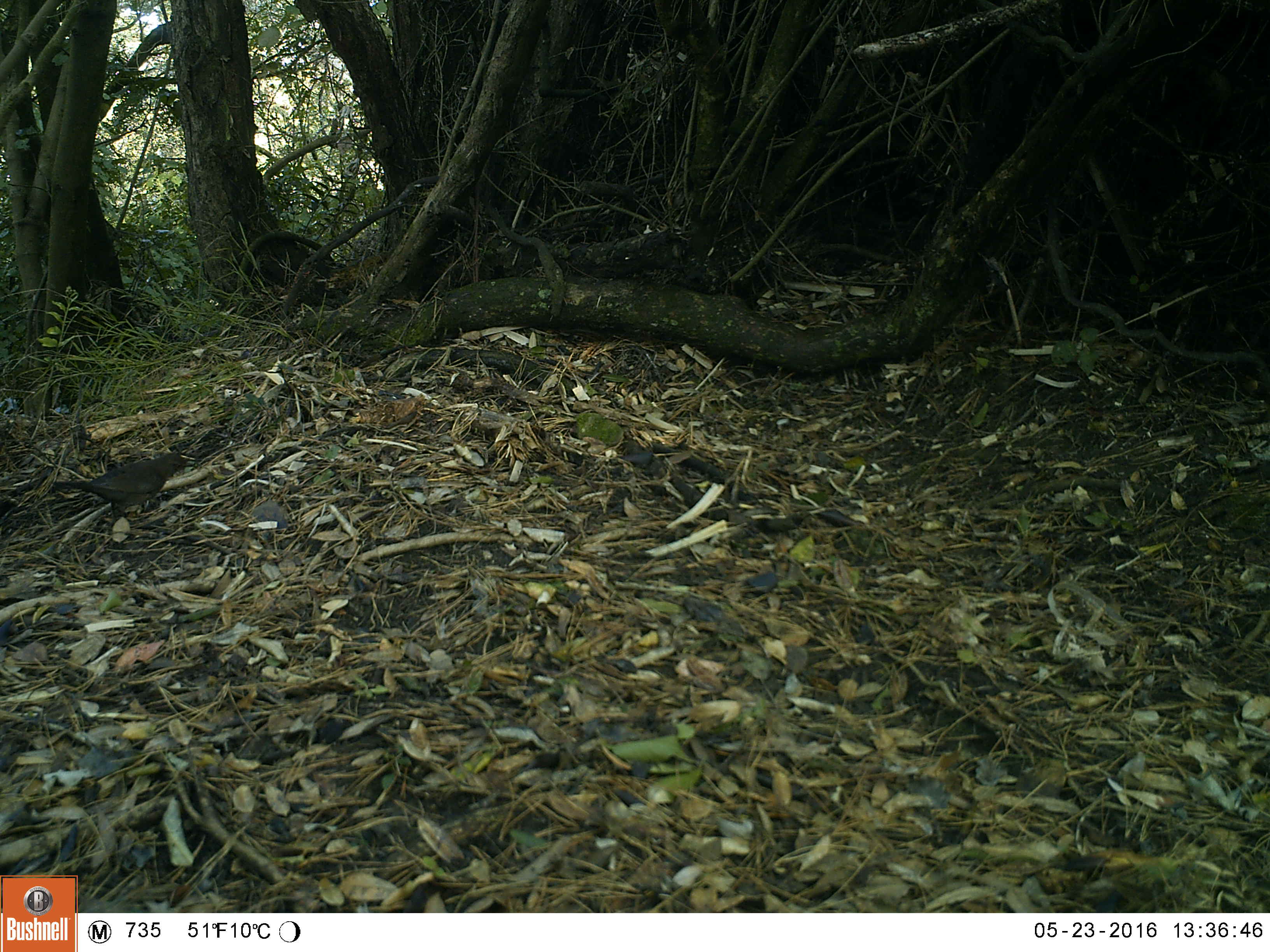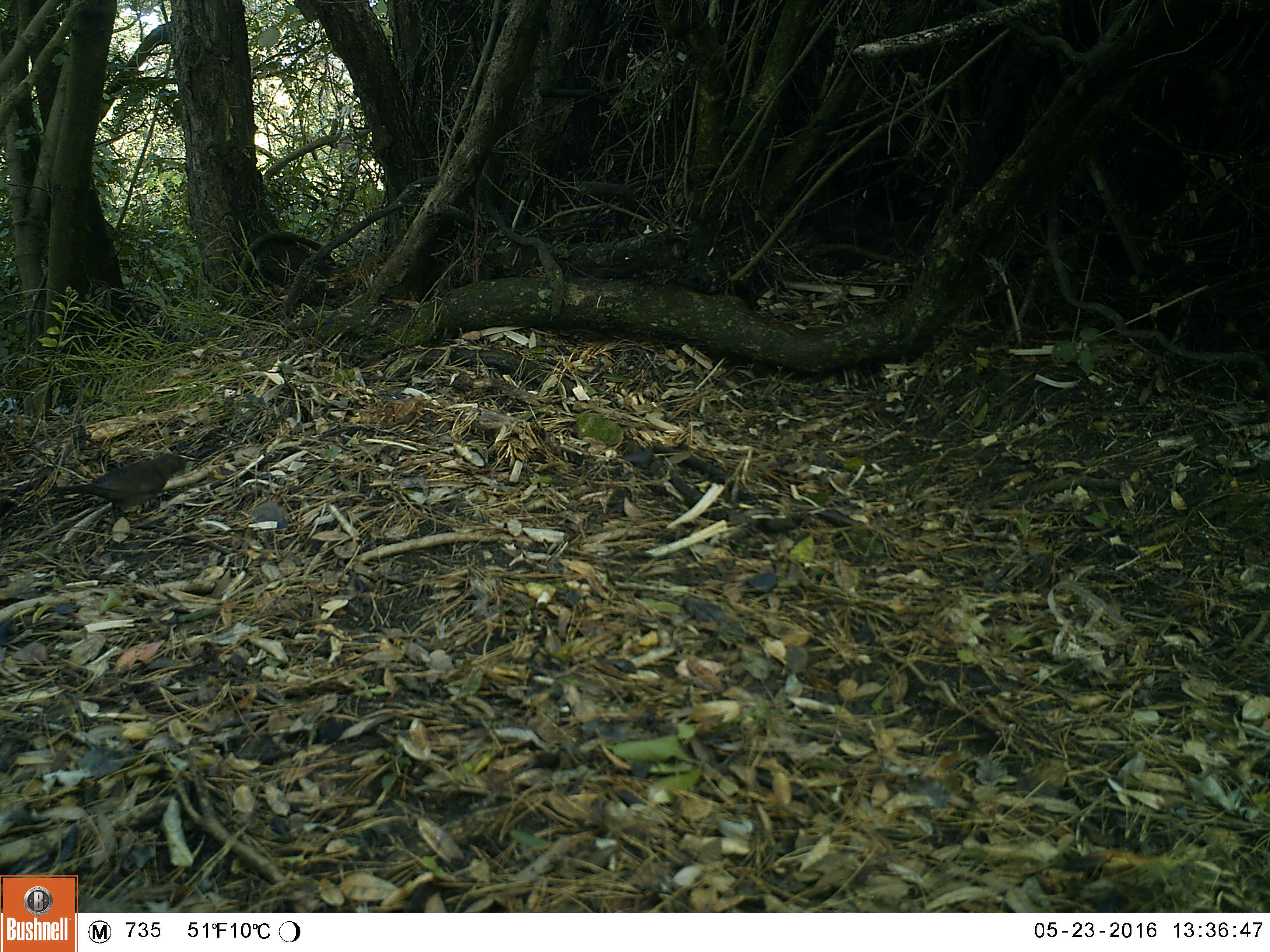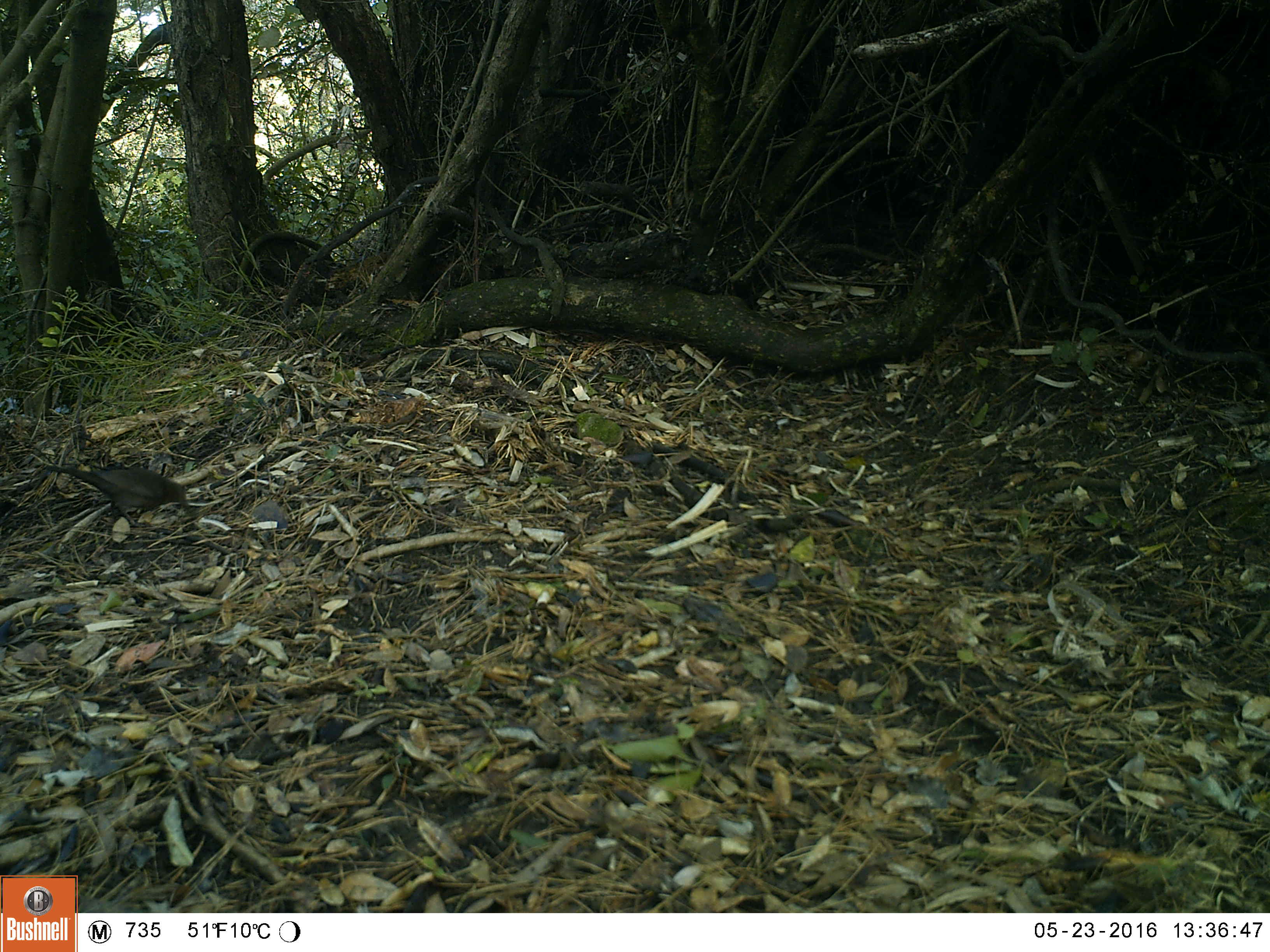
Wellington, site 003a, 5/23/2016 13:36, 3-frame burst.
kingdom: Animalia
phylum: Chordata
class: Aves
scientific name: Aves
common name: bird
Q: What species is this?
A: Bird (Aves).